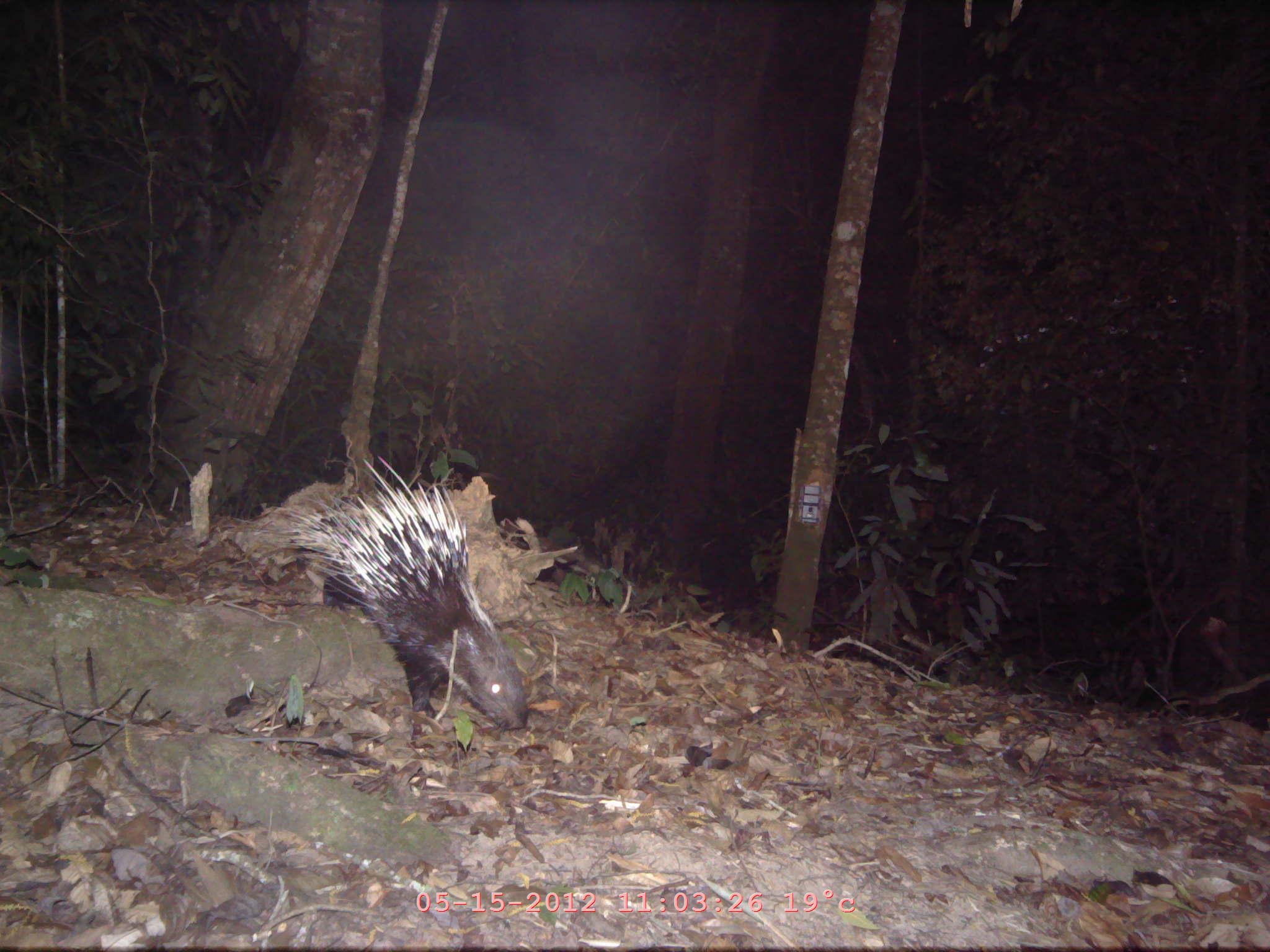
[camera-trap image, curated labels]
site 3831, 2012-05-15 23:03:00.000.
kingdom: Animalia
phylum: Chordata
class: Mammalia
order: Rodentia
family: Hystricidae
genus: Hystrix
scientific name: Hystrix brachyura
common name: east asian porcupine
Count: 1.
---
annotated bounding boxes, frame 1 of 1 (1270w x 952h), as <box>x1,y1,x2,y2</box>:
hystrix brachyura: <box>222,449,534,739</box>